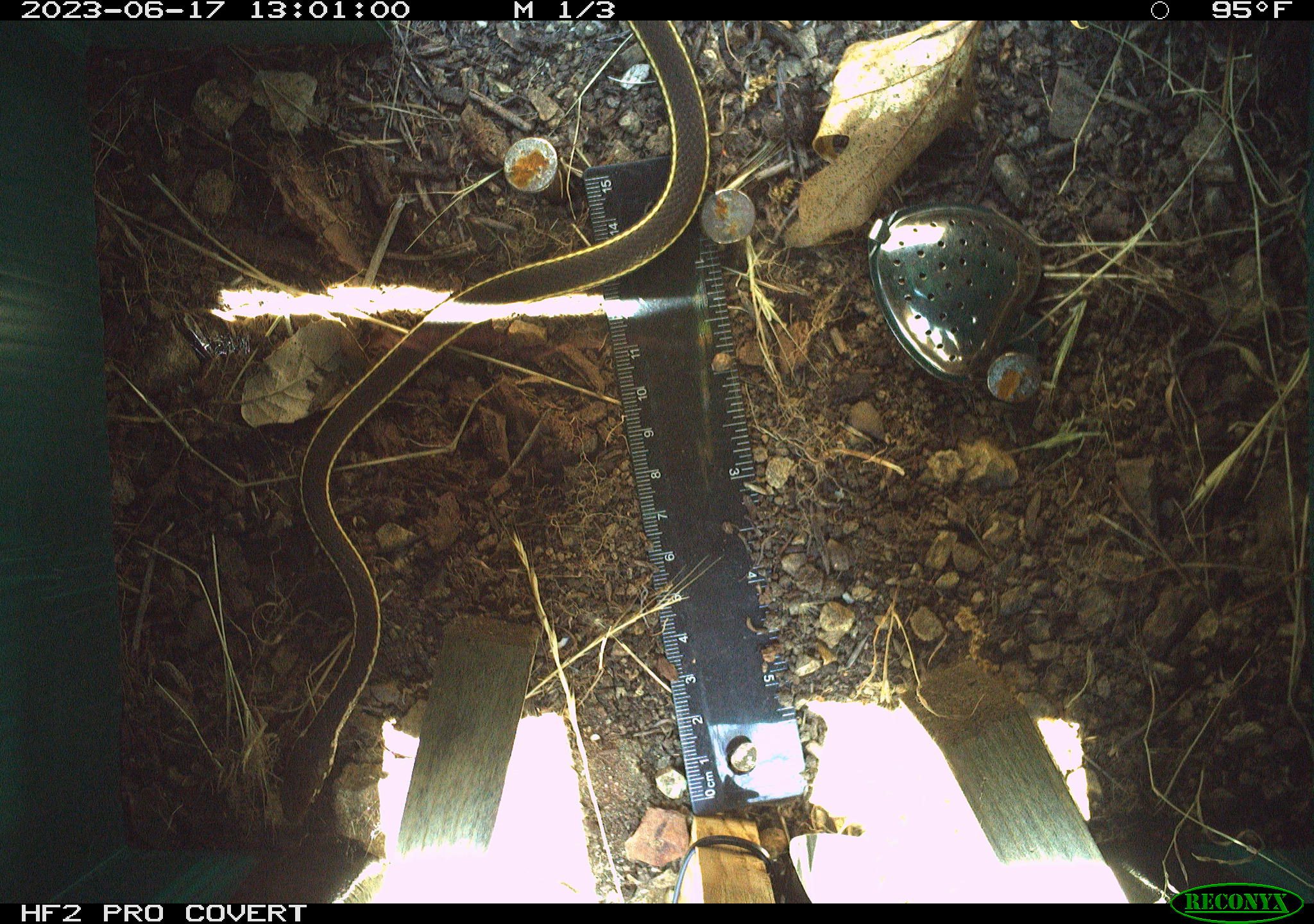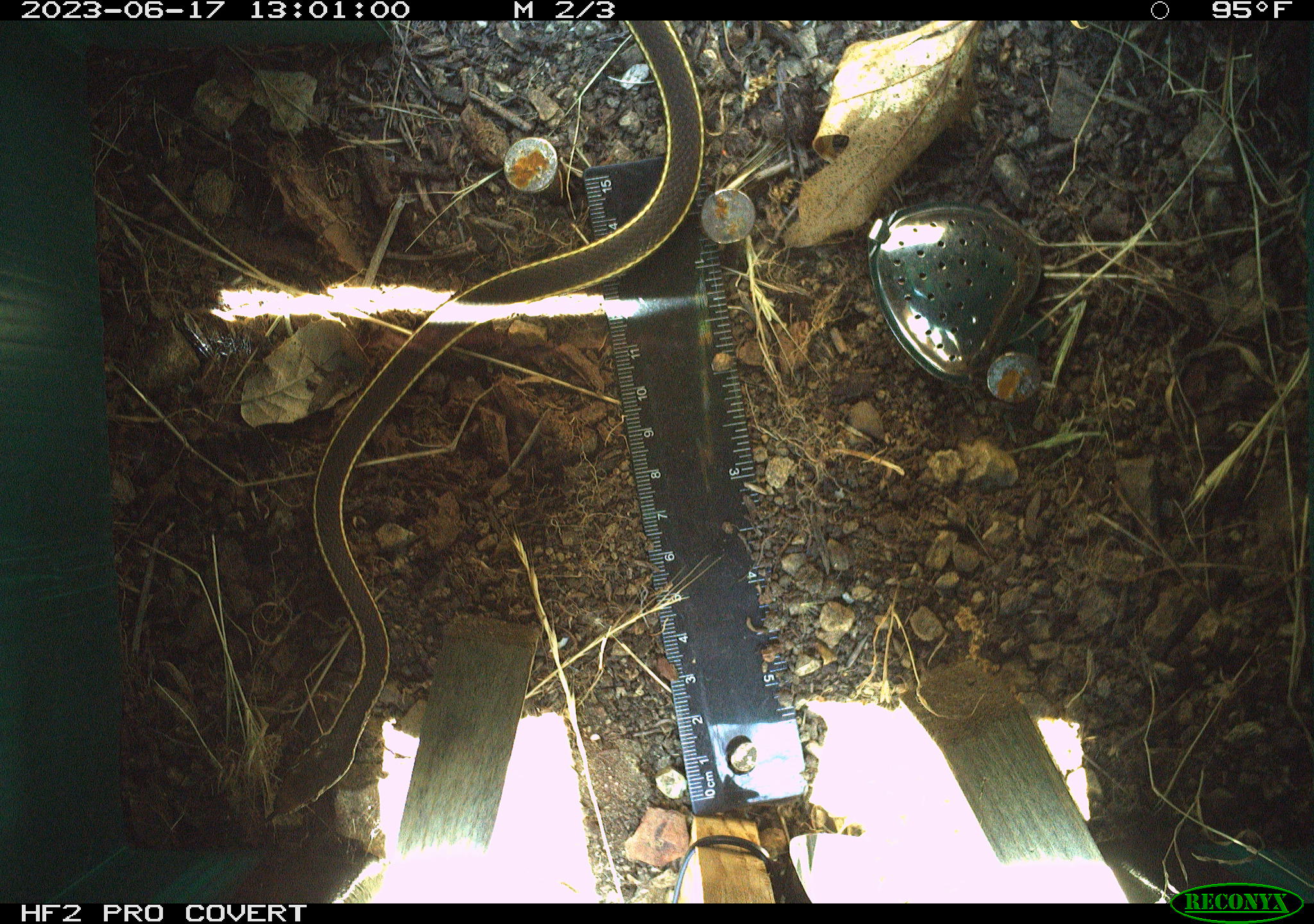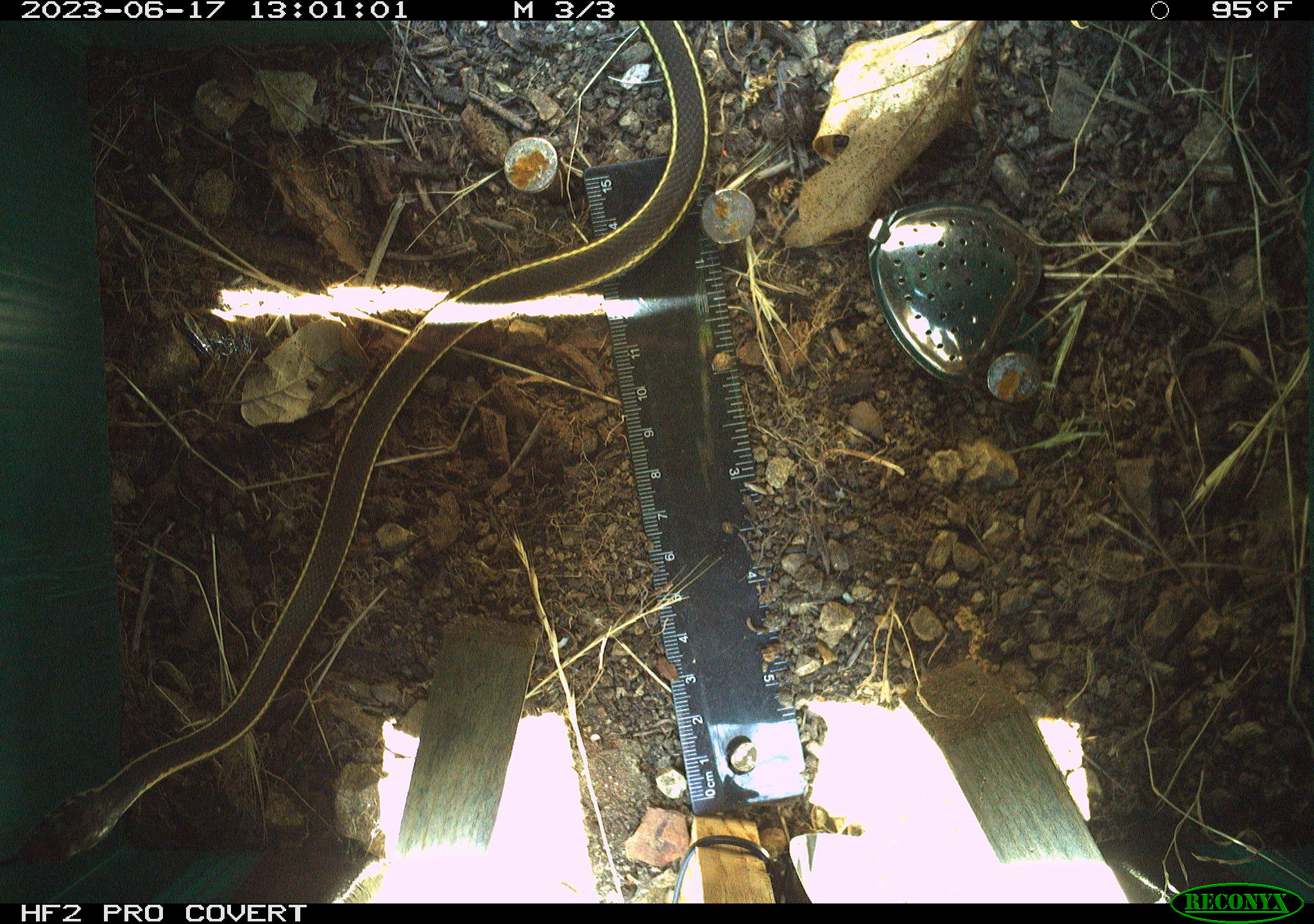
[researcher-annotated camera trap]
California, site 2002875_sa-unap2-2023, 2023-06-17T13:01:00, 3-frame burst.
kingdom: Animalia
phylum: Chordata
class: Reptilia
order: Squamata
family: Colubridae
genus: Masticophis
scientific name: Masticophis lateralis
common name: striped racer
Striped racer (Masticophis lateralis).